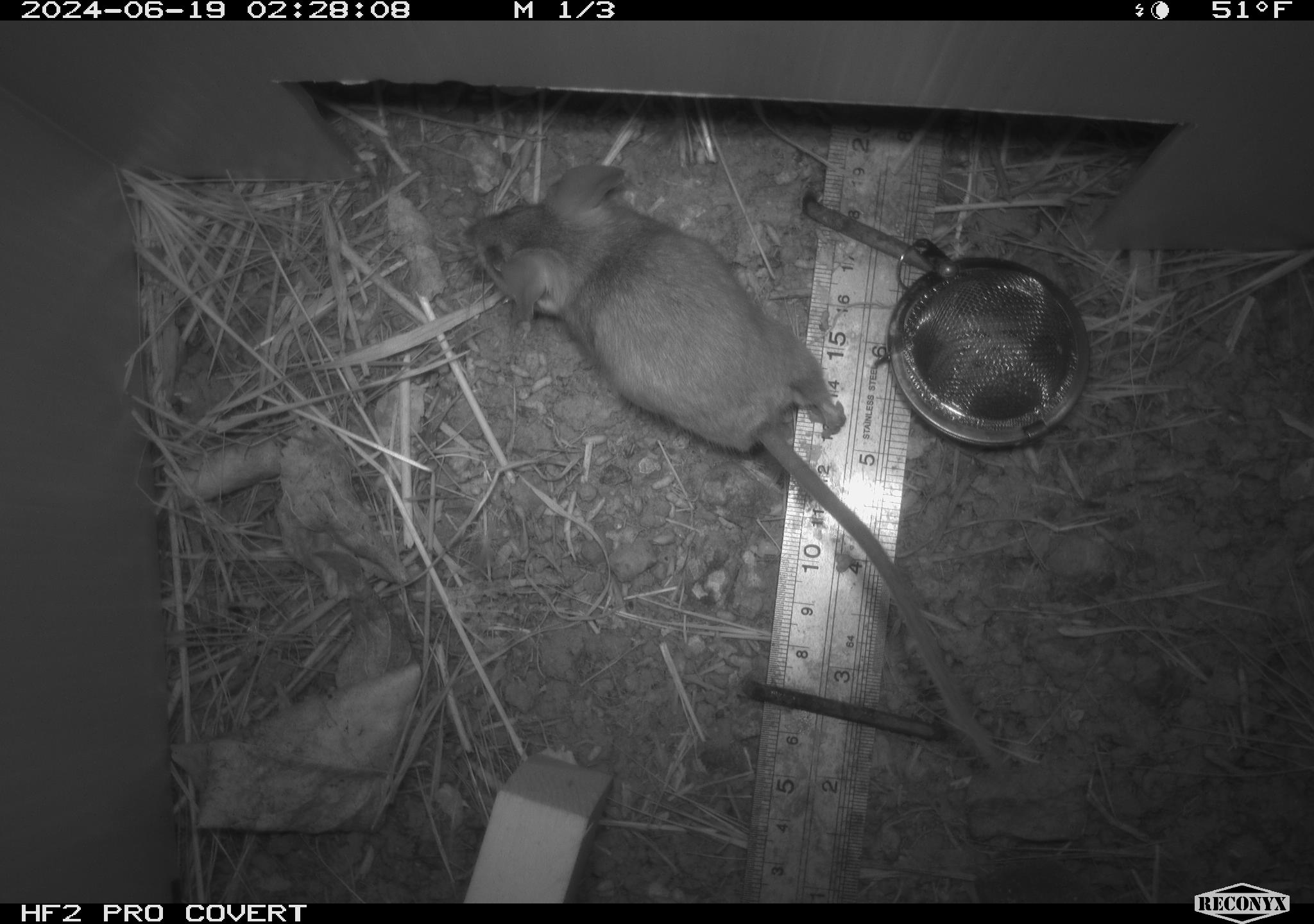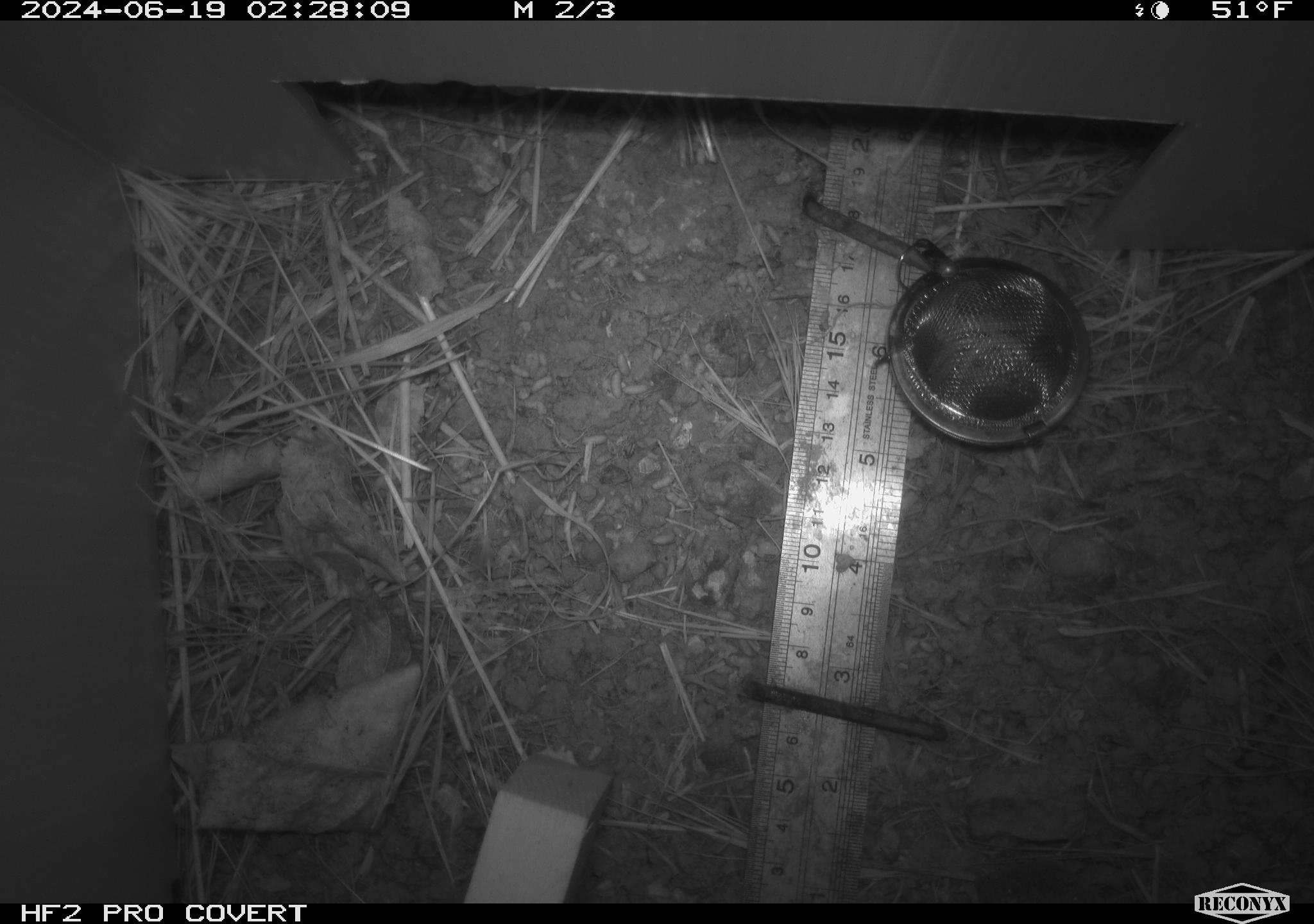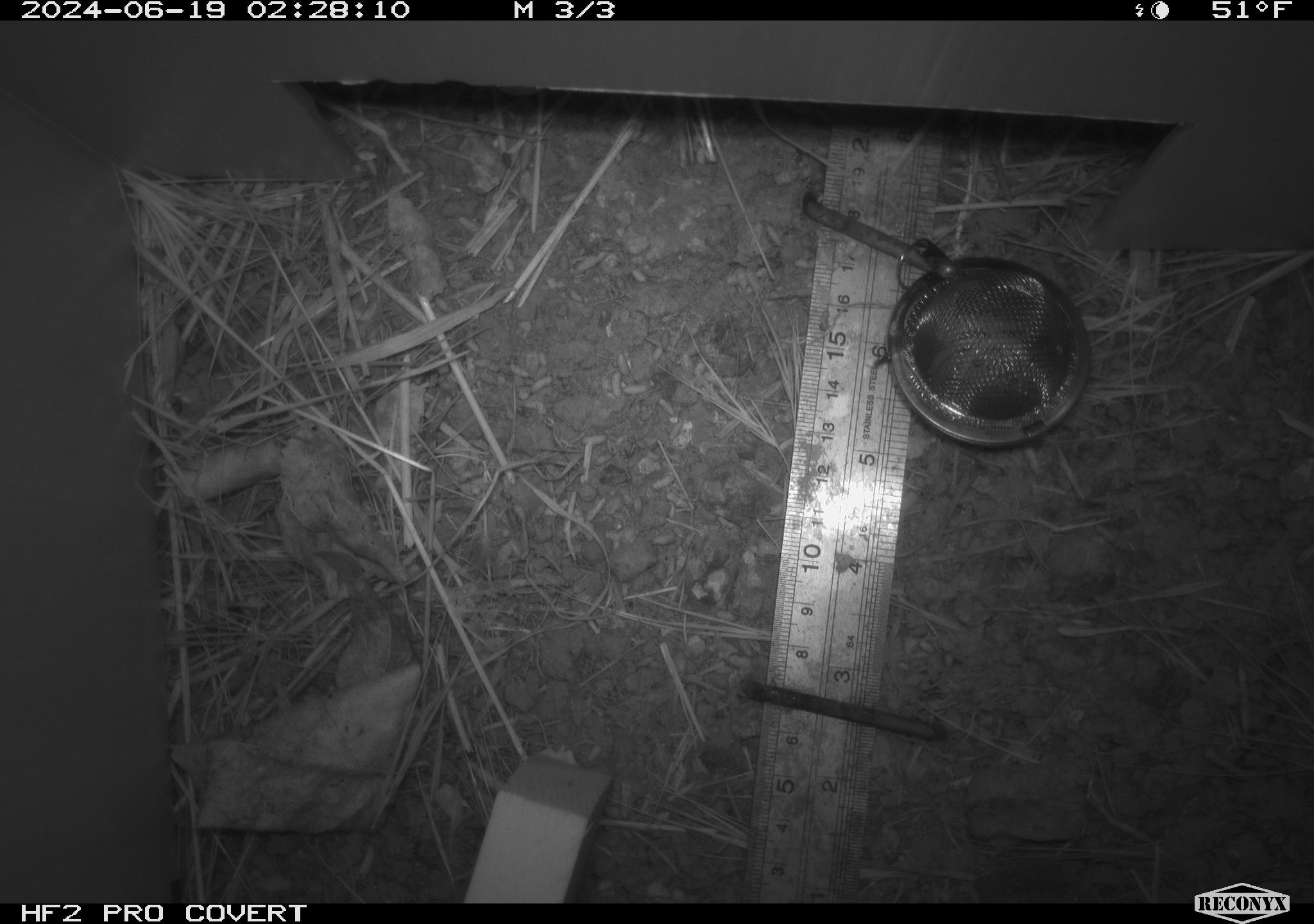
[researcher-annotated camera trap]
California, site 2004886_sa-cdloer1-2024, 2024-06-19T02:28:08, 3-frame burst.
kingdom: Animalia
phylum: Chordata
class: Mammalia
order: Rodentia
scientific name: Rodentia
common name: mouse species